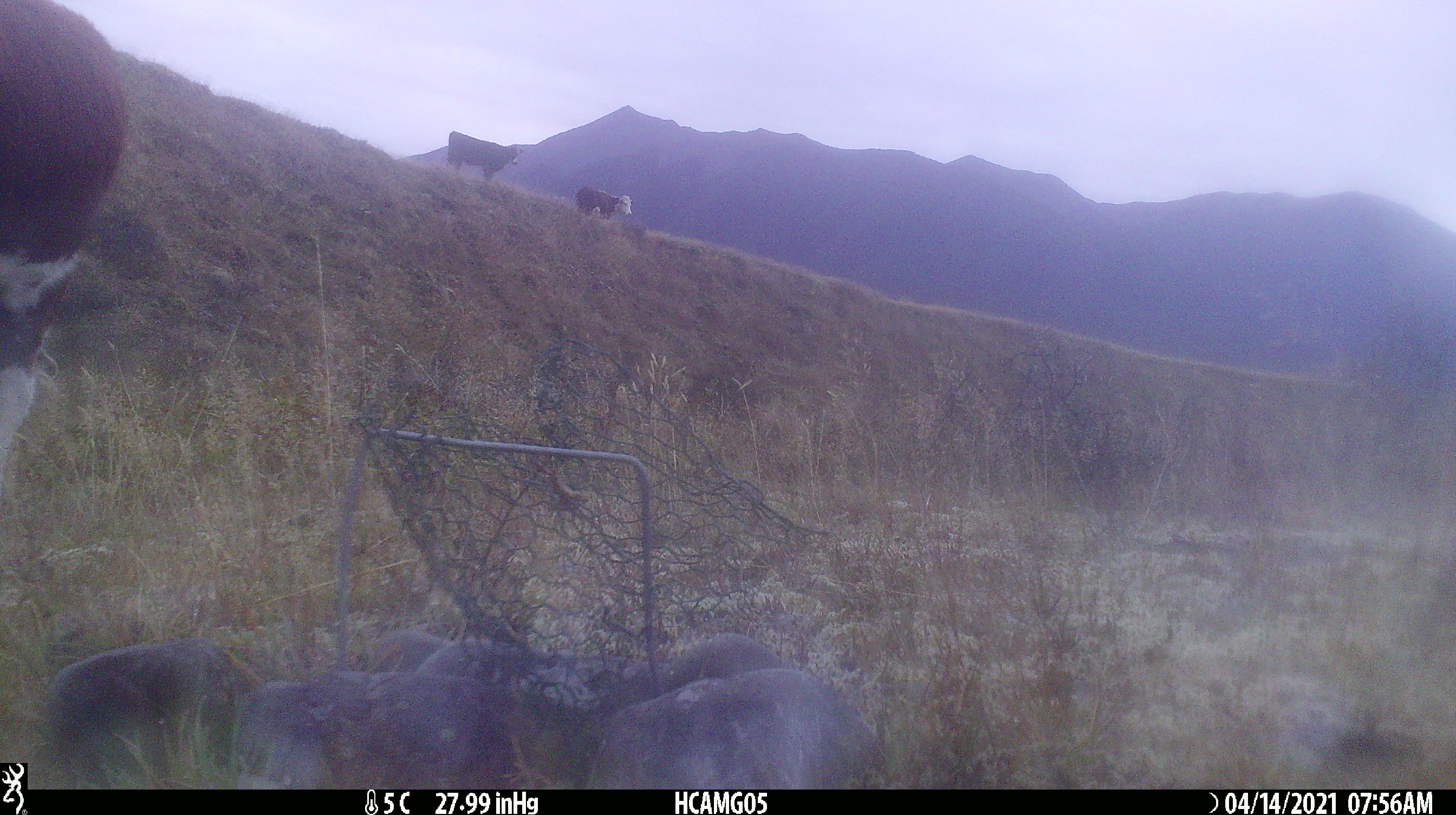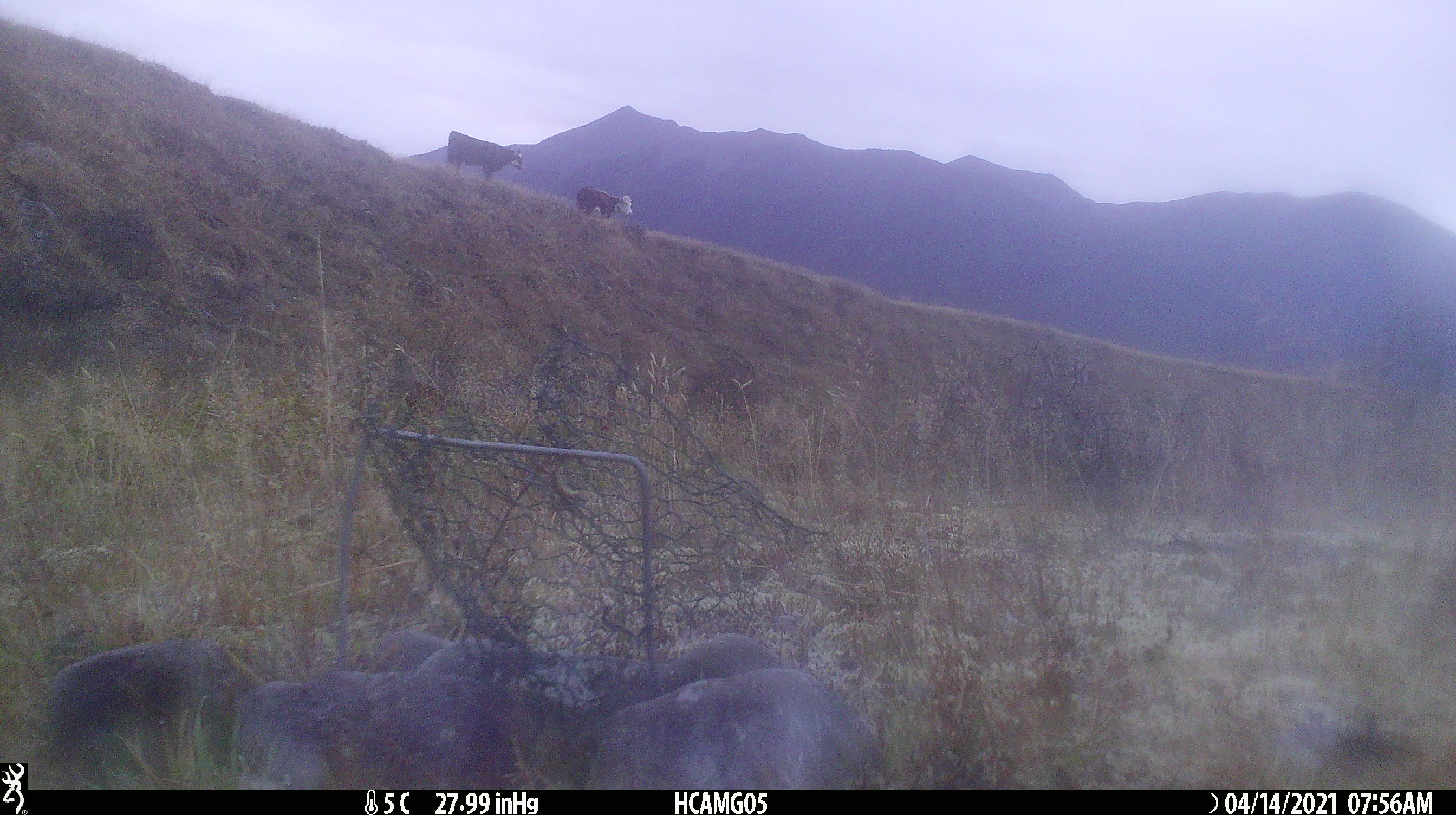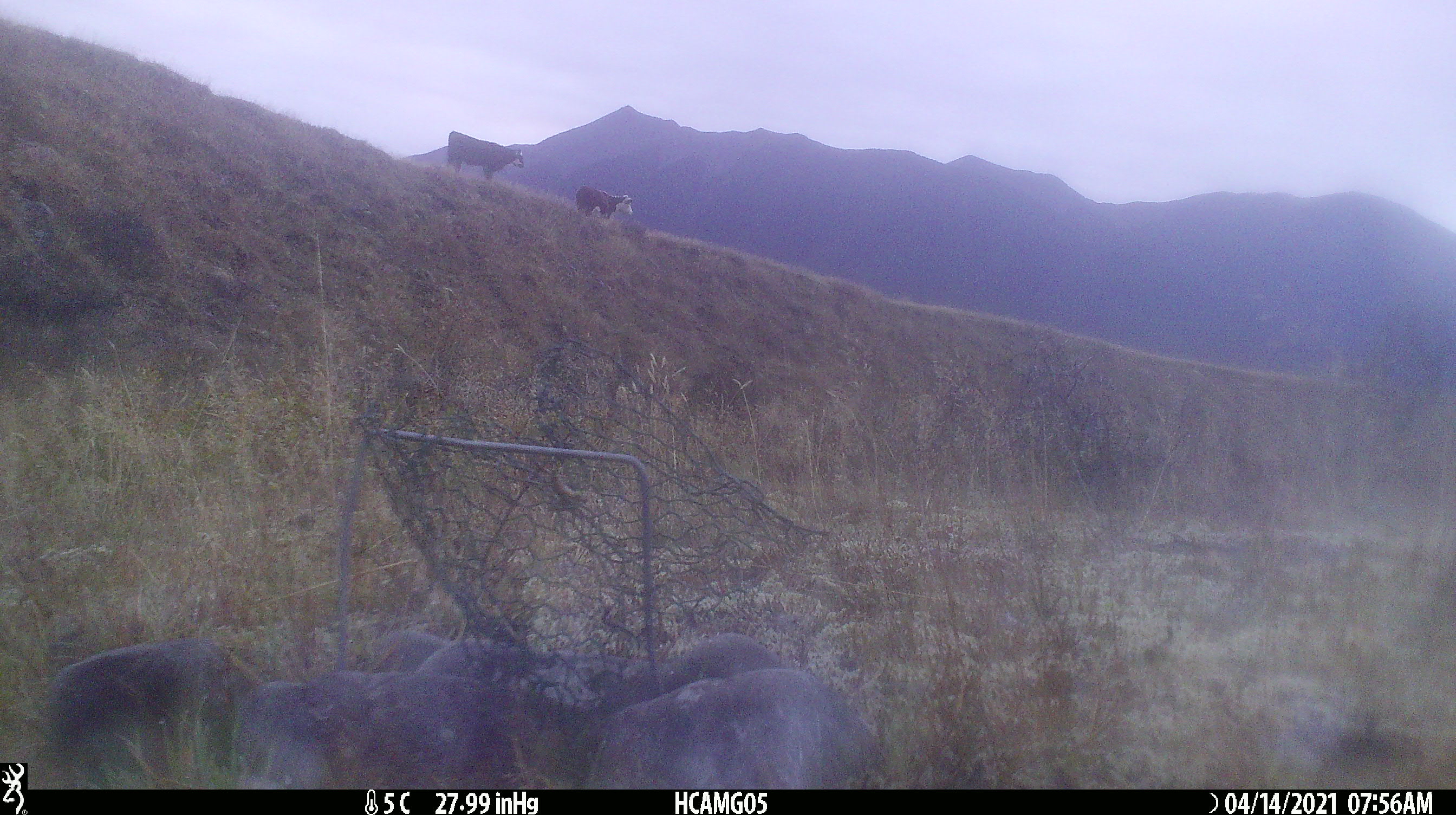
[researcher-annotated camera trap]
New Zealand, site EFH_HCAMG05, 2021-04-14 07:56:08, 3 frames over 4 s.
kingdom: Animalia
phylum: Chordata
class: Mammalia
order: Artiodactyla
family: Bovidae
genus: Bos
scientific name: Bos taurus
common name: domestic cow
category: cow